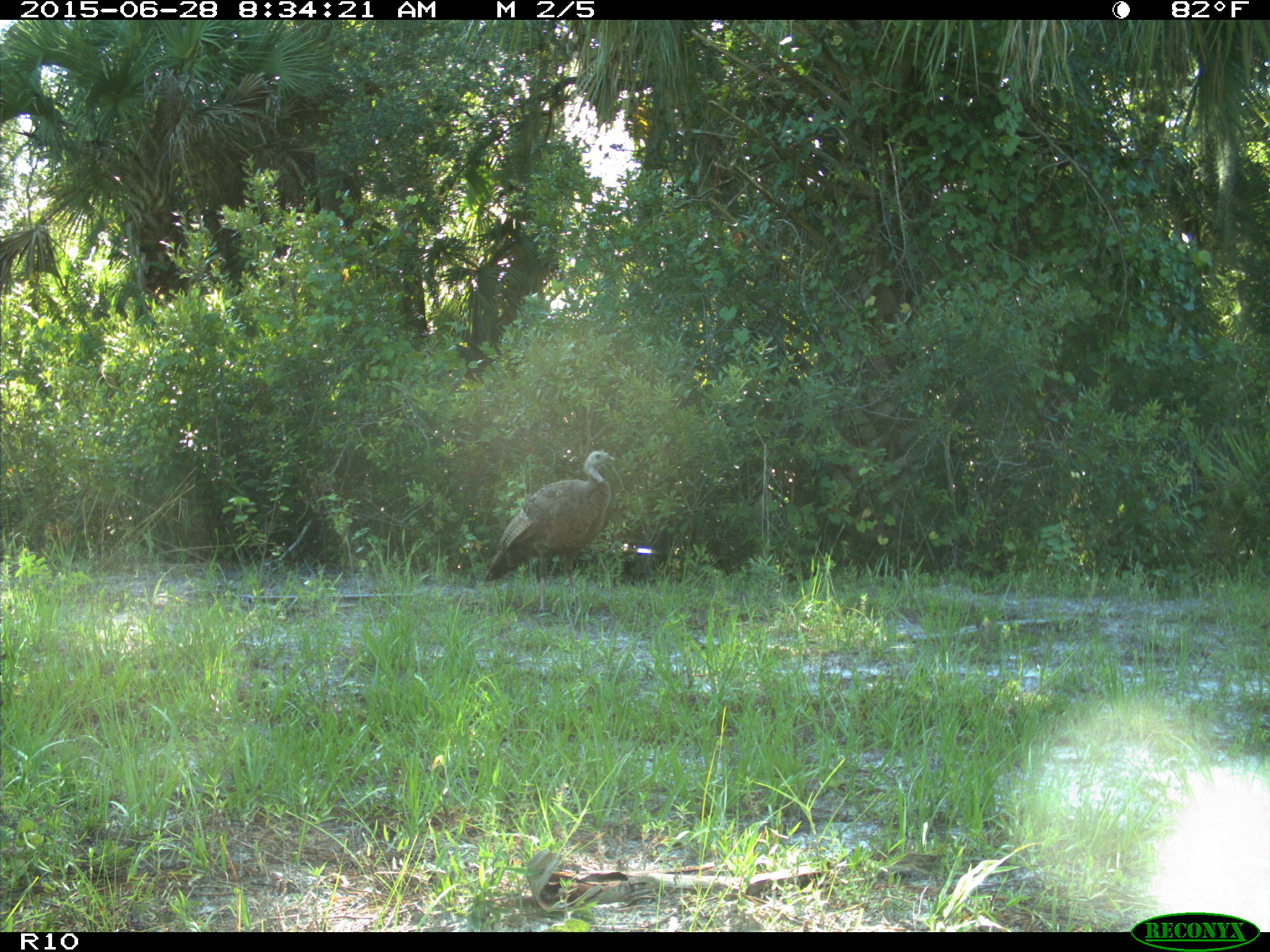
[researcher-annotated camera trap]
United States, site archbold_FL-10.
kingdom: Animalia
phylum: Chordata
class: Aves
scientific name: Aves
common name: birds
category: unidentified bird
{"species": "unidentified bird (birds) (Aves)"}